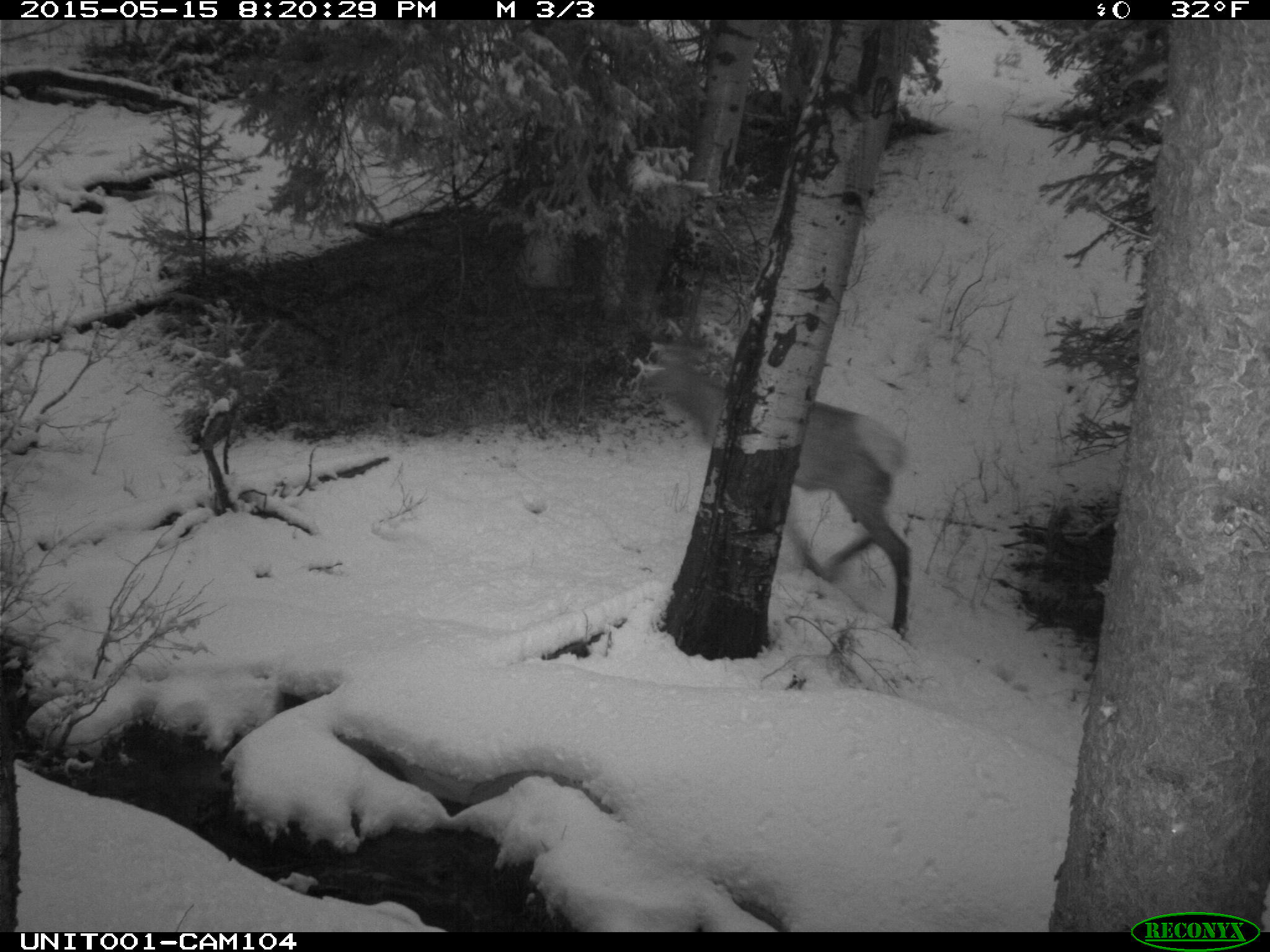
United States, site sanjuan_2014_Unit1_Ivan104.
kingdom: Animalia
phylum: Chordata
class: Mammalia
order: Artiodactyla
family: Cervidae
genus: Cervus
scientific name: Cervus elaphus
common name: red deer